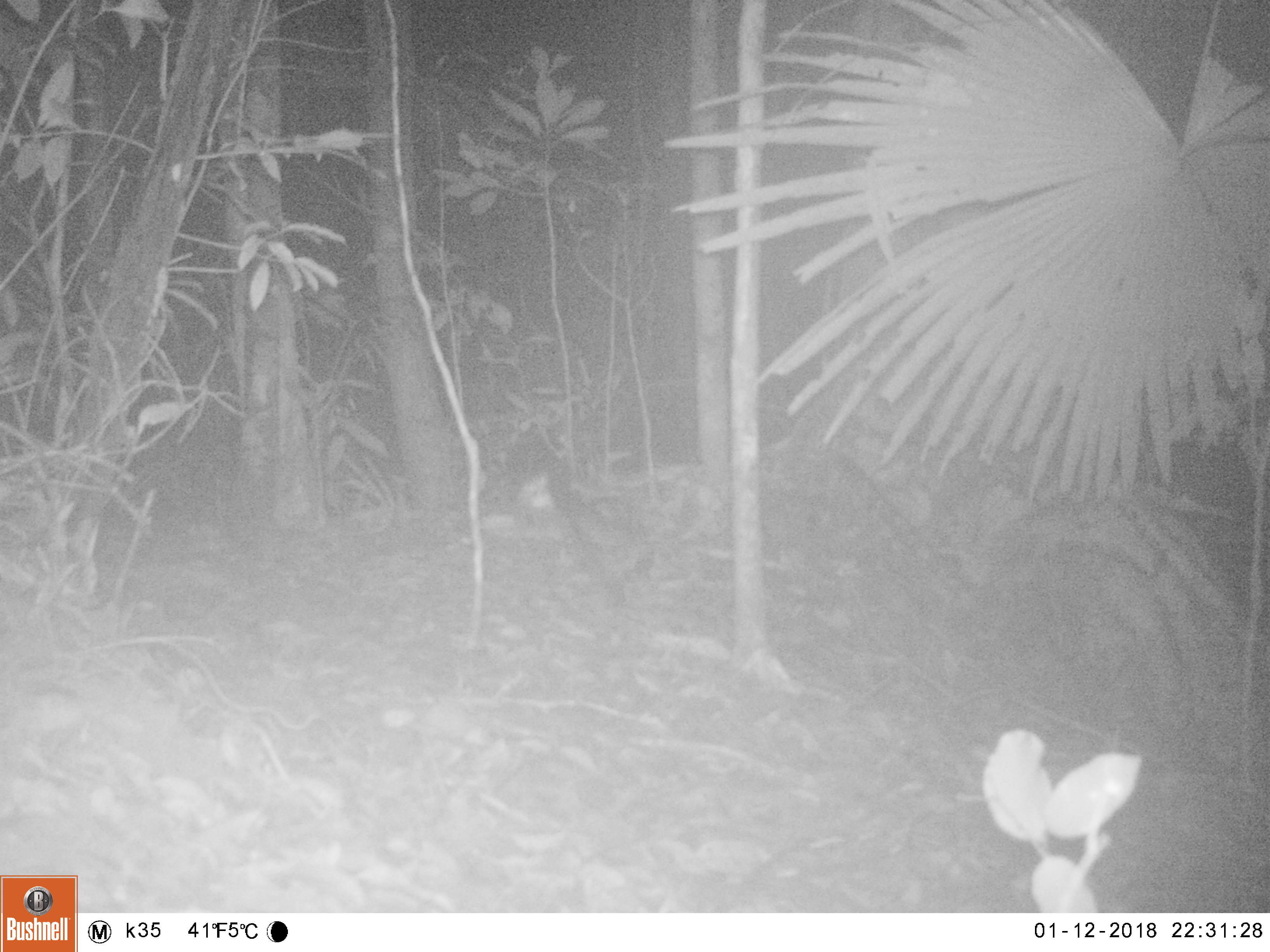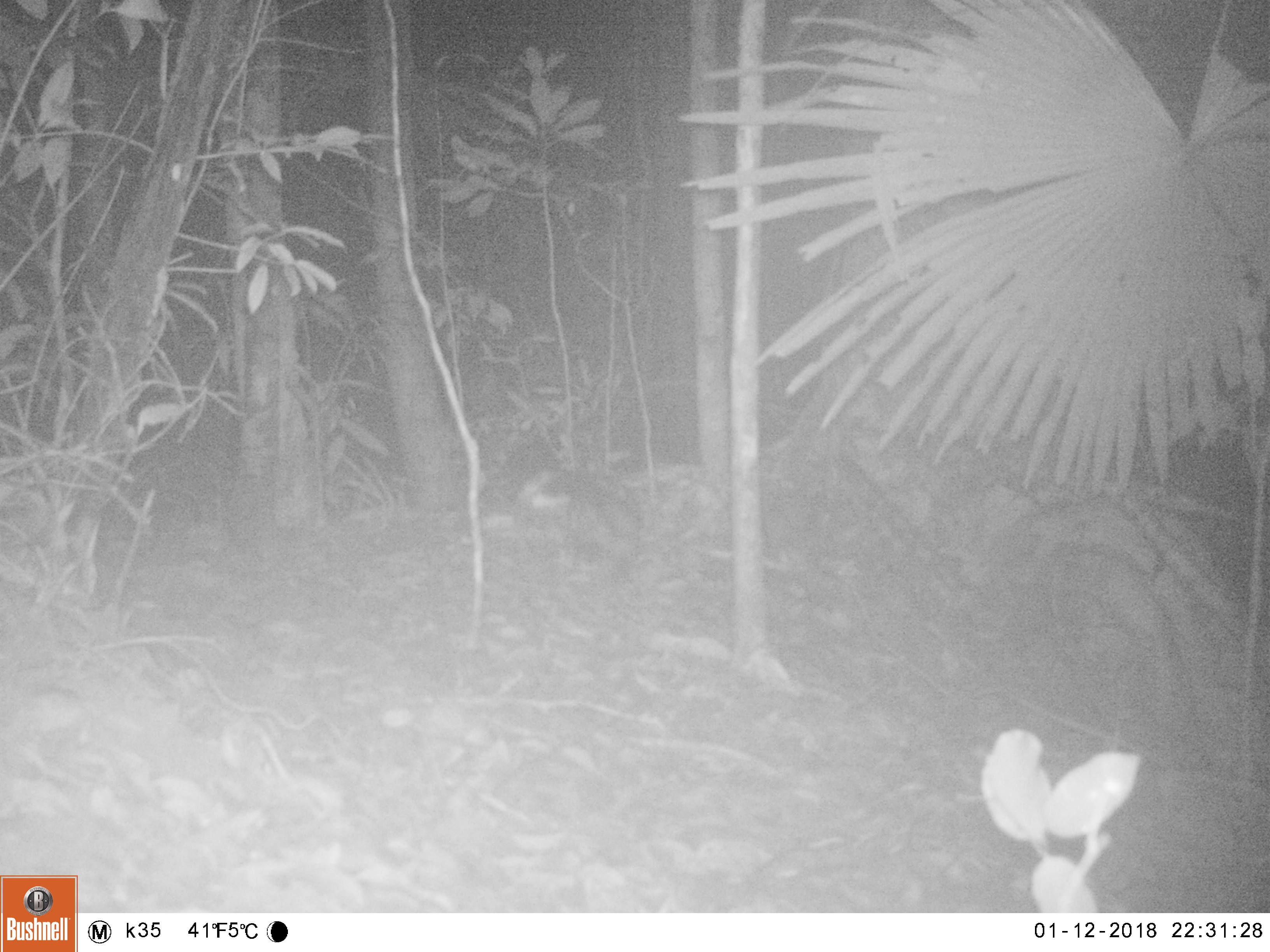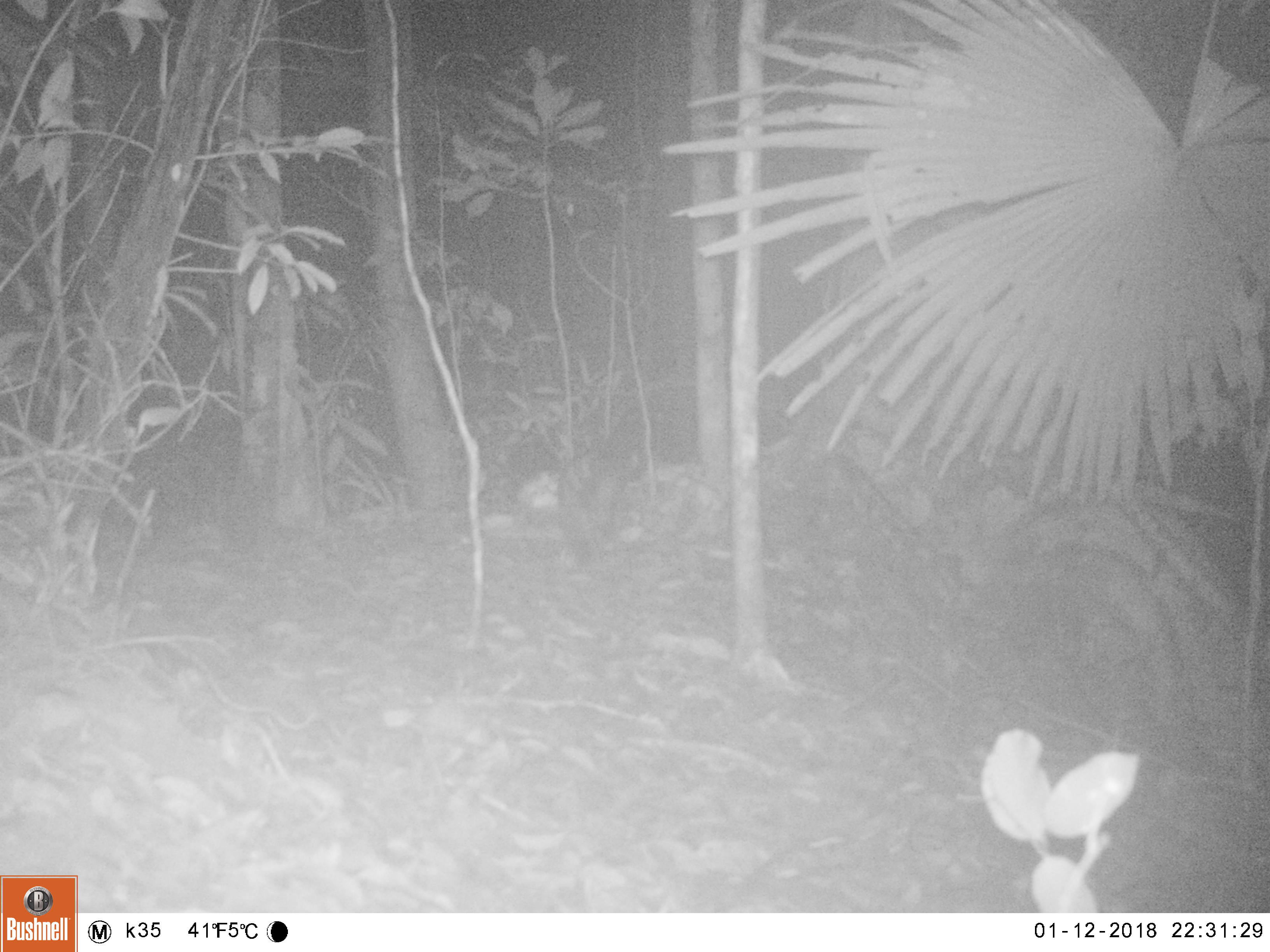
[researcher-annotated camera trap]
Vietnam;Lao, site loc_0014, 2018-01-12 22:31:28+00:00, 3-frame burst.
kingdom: Animalia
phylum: Chordata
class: Mammalia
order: Carnivora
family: Viverridae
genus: Paradoxurus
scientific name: Paradoxurus hermaphroditus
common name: common palm civet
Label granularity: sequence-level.